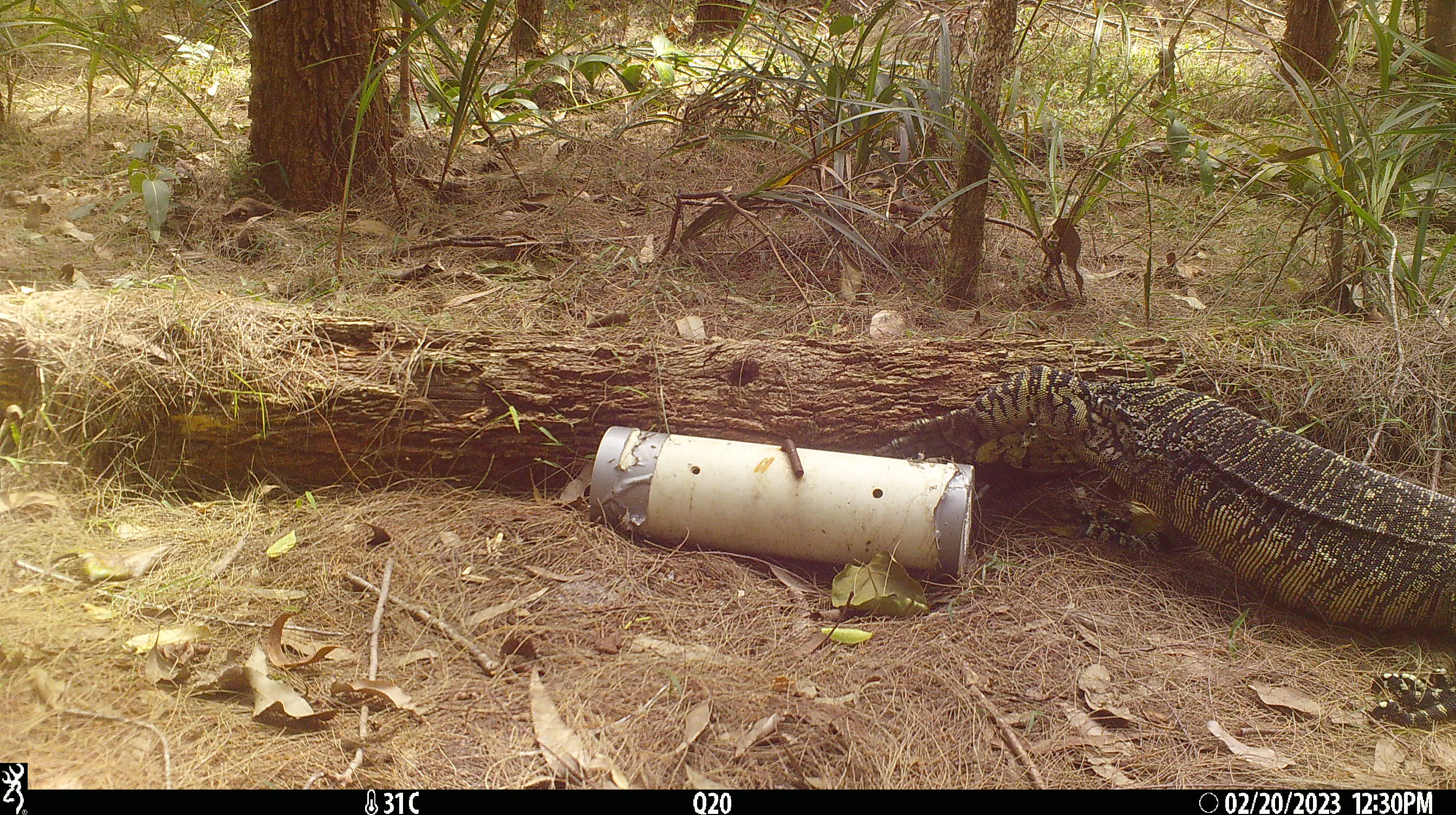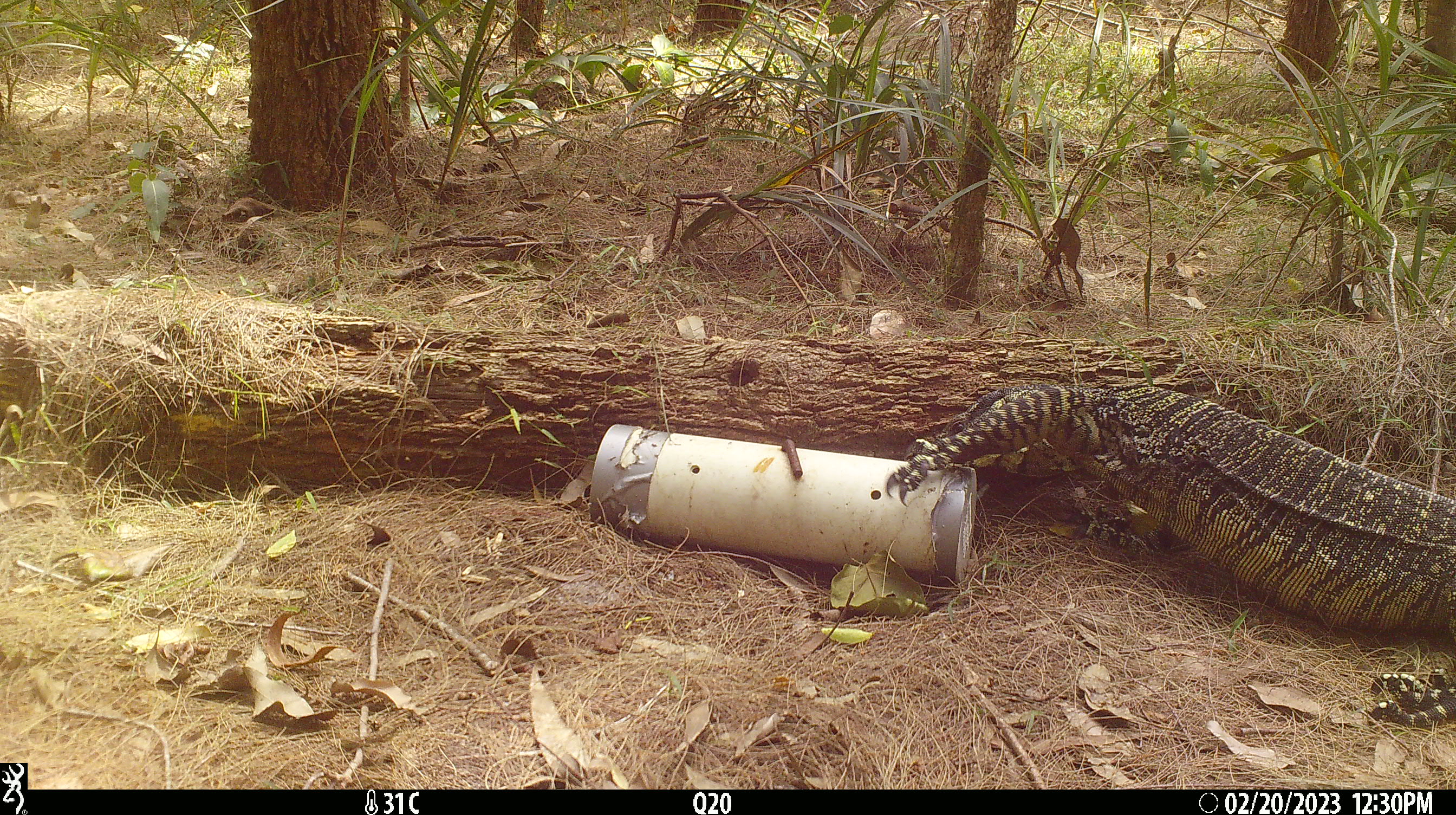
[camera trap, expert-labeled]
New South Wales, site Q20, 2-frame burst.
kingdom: Animalia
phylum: Chordata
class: Reptilia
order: Squamata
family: Varanidae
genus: Varanus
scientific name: Varanus varius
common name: lace monitor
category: goanna